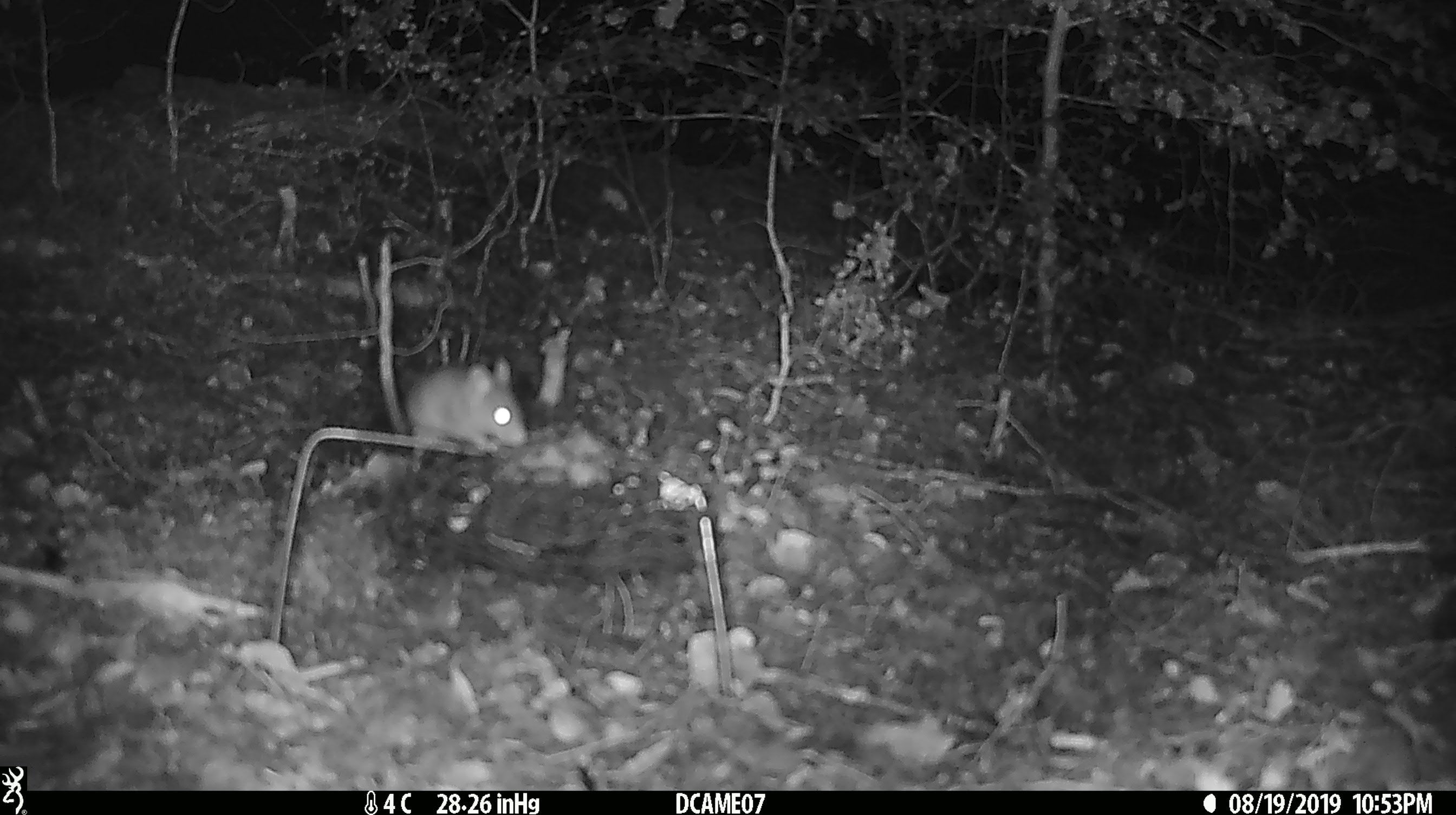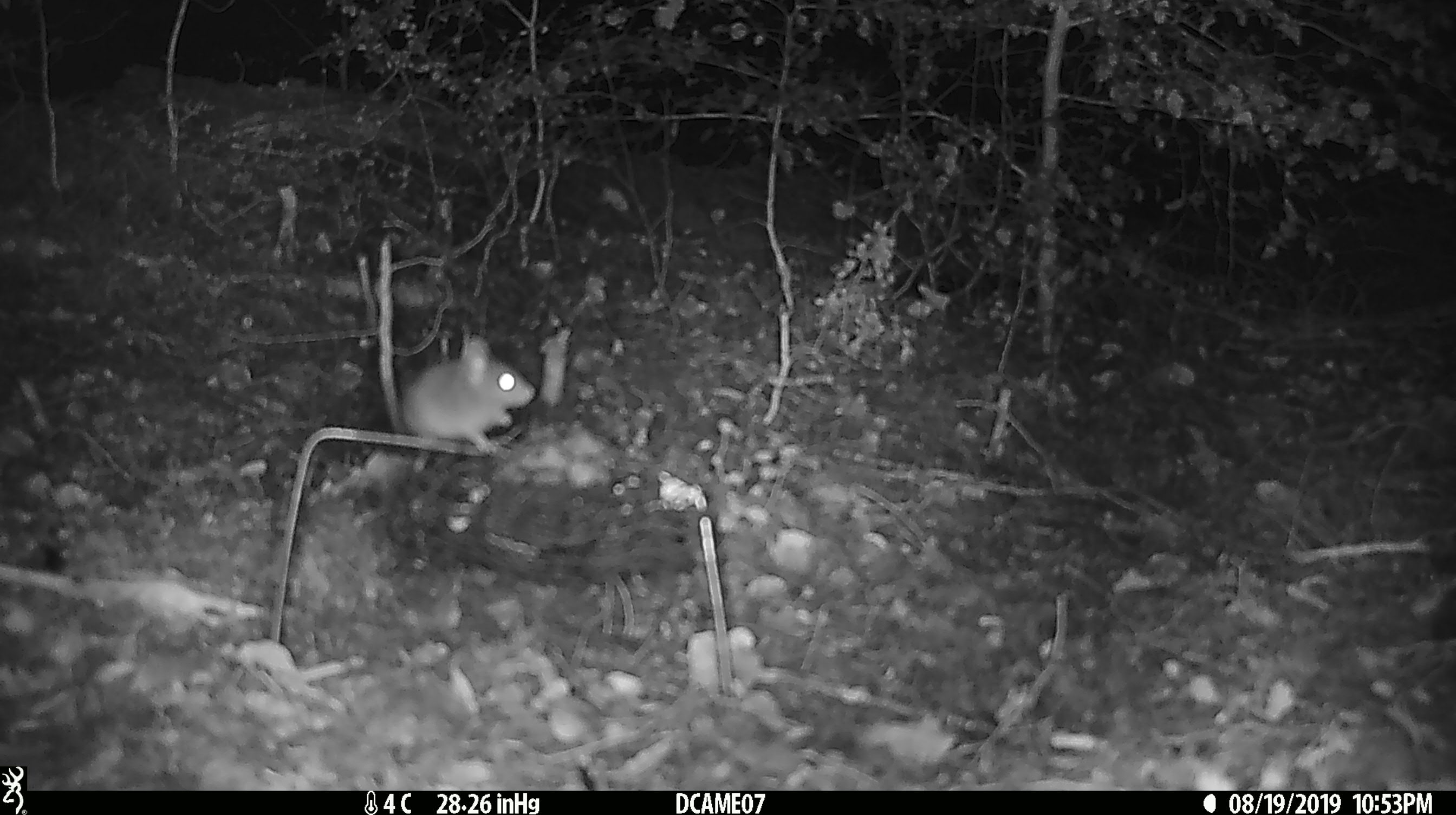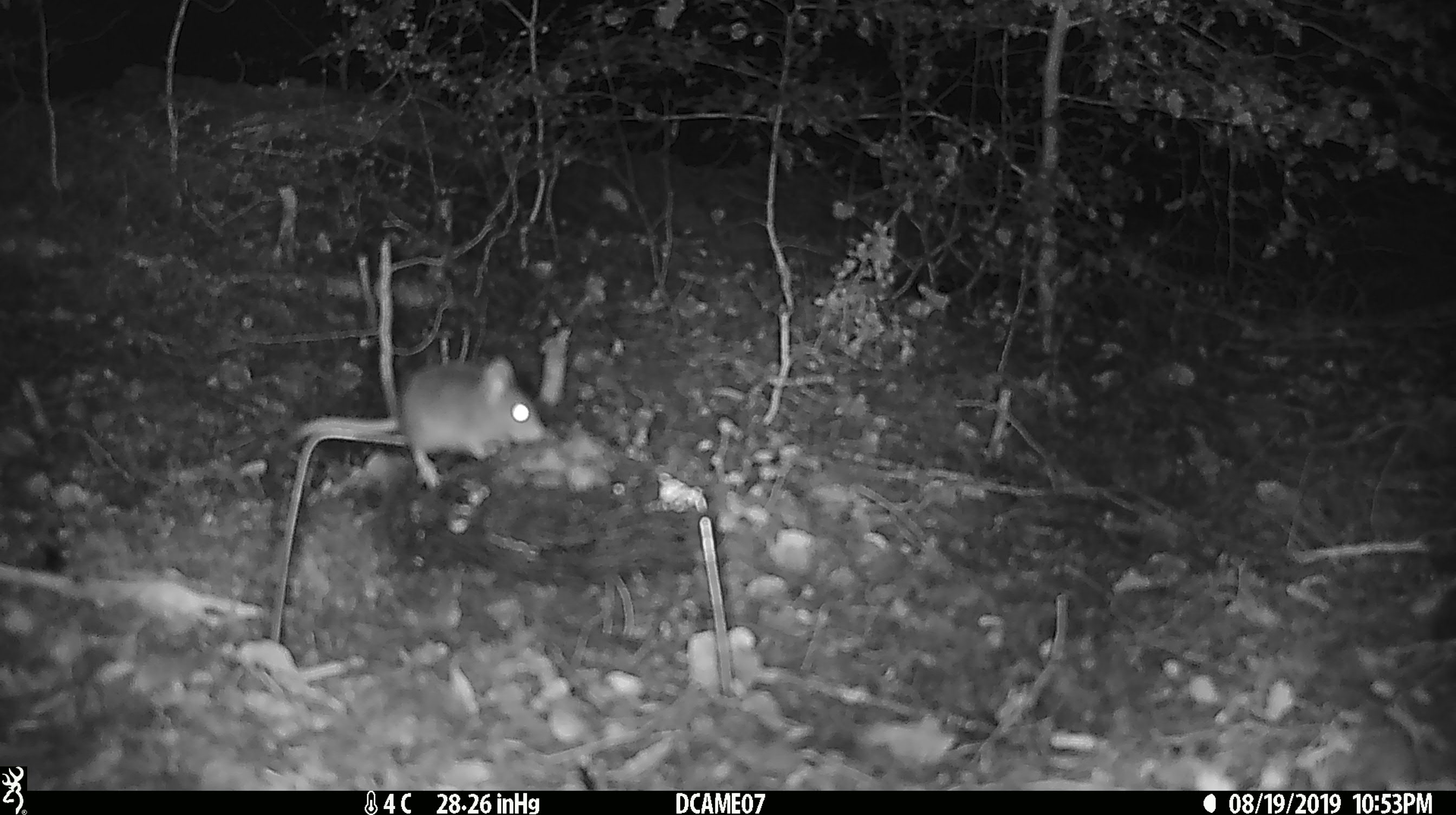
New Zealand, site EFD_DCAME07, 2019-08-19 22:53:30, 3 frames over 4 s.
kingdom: Animalia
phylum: Chordata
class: Mammalia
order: Rodentia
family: Muridae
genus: Mus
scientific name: Mus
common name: mouse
Mouse (Mus).